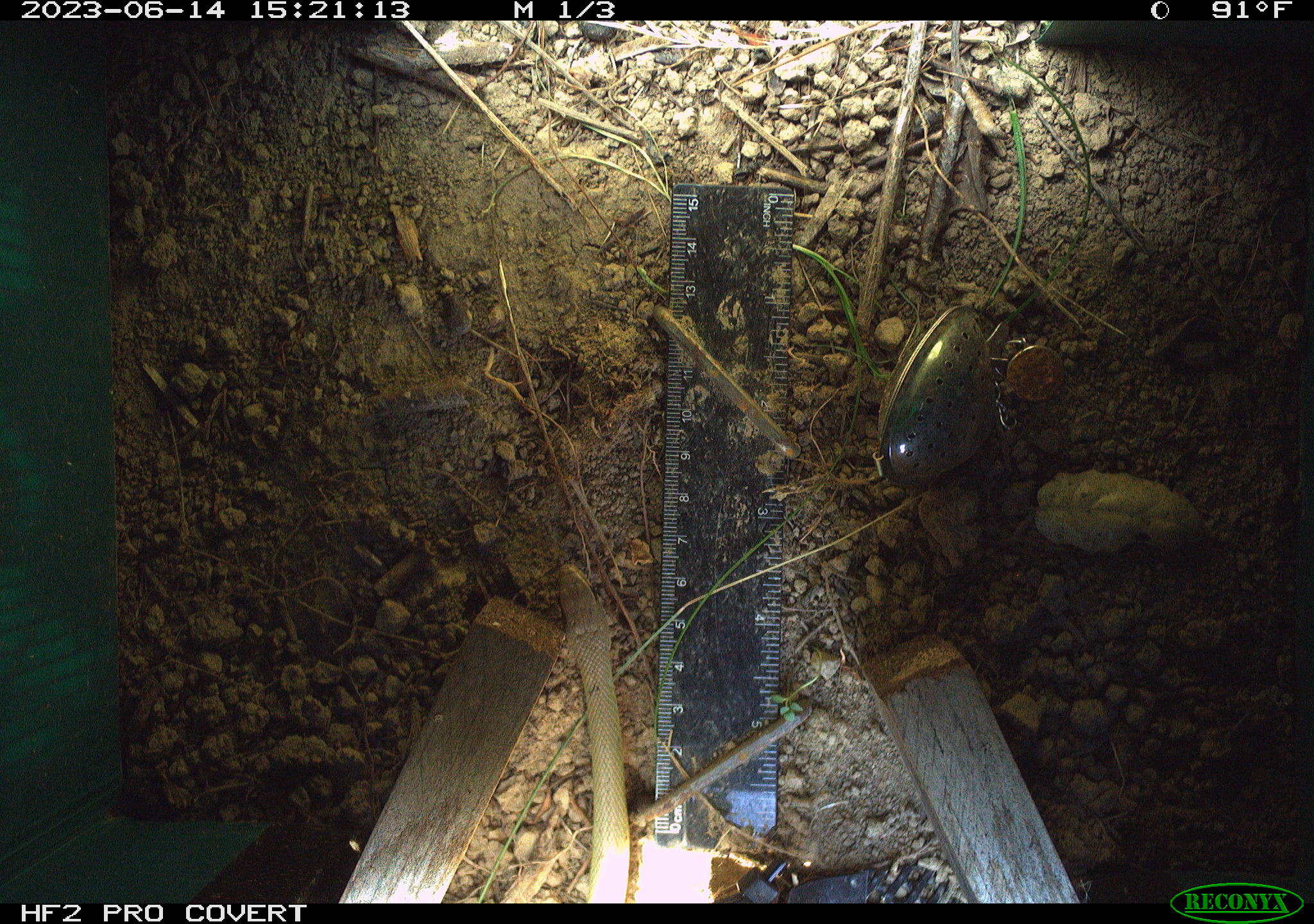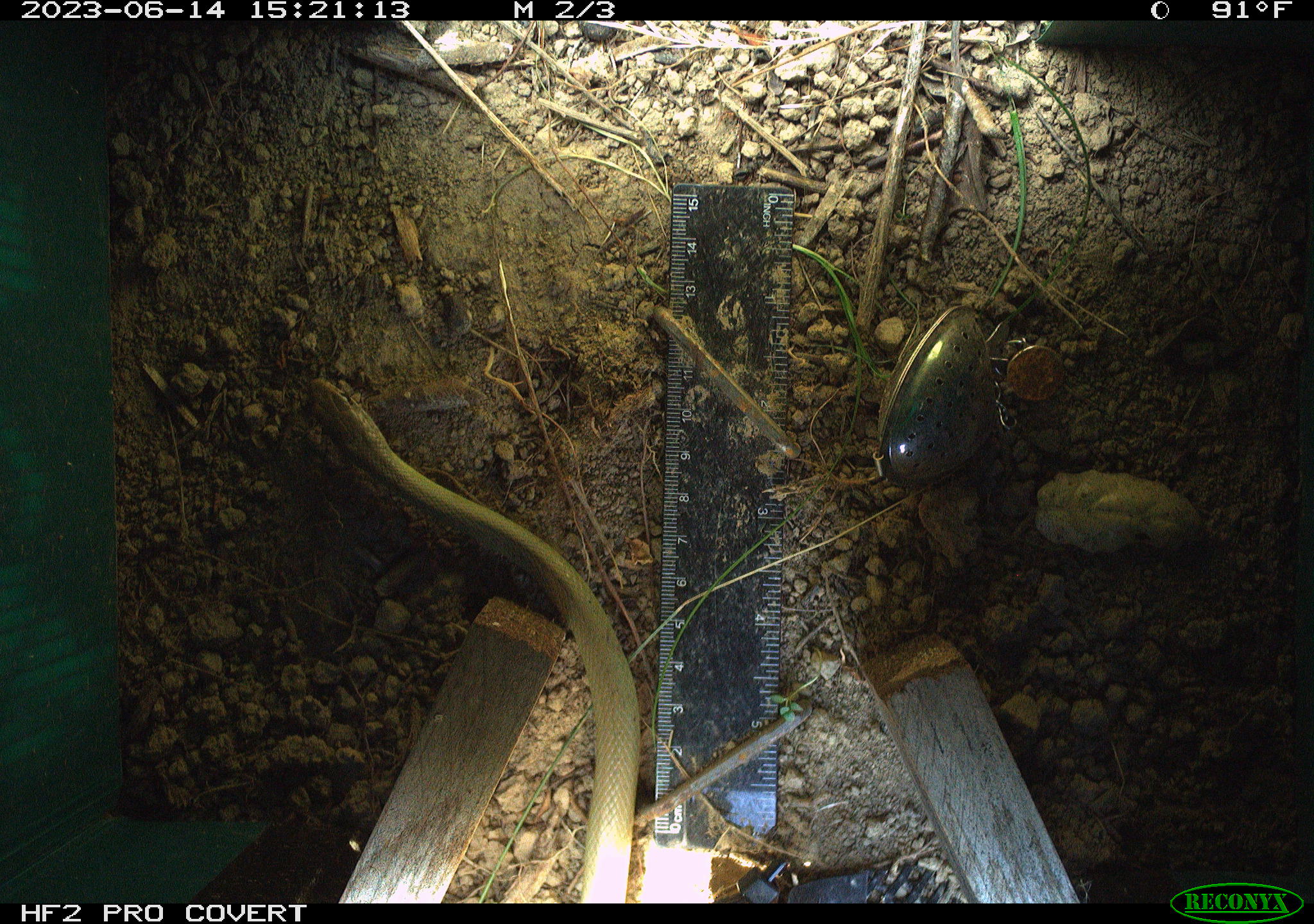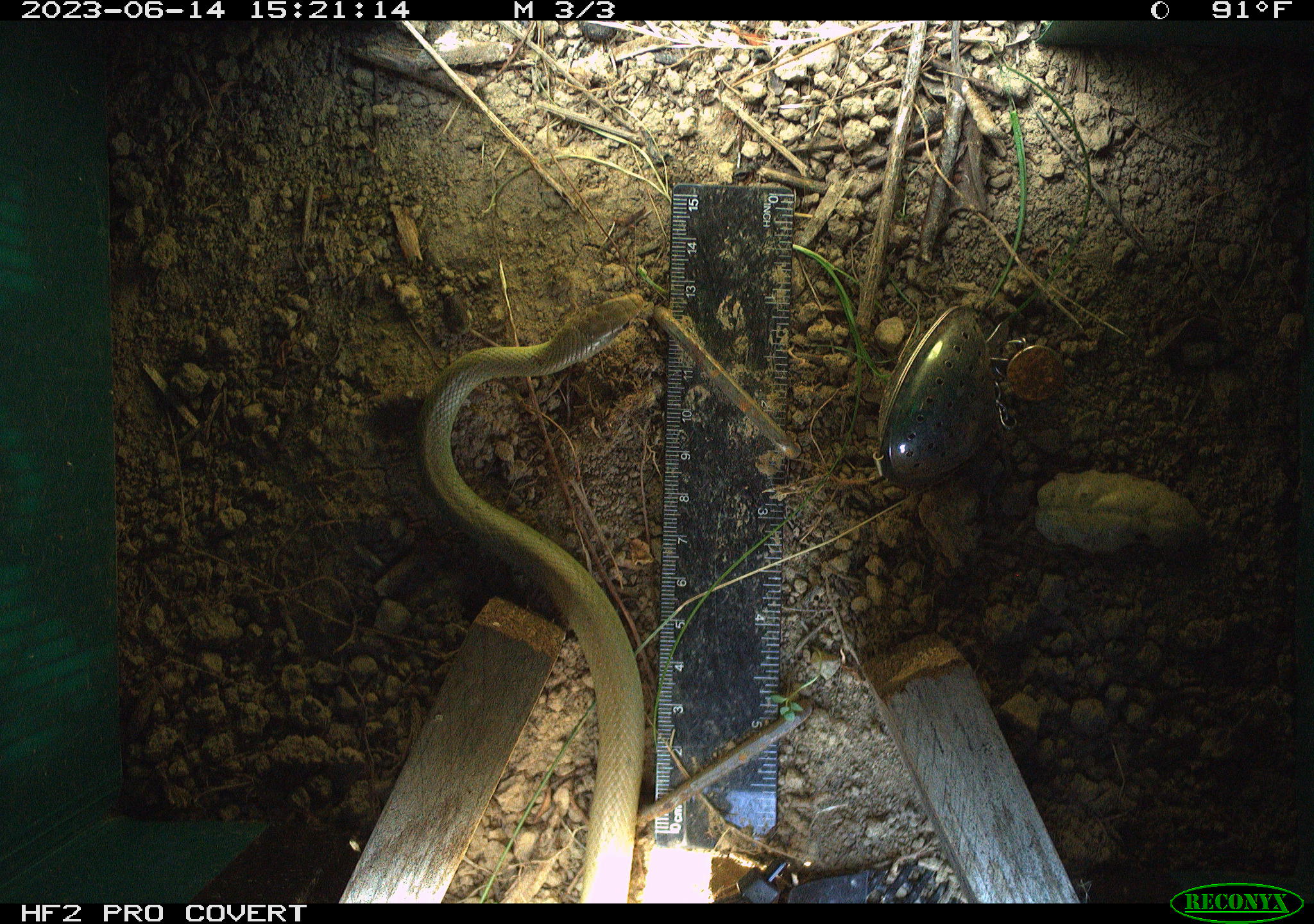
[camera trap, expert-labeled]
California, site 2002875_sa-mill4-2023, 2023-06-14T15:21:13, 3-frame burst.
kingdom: Animalia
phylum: Chordata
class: Reptilia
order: Squamata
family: Colubridae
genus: Coluber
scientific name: Coluber constrictor mormon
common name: western yellow-bellied racer